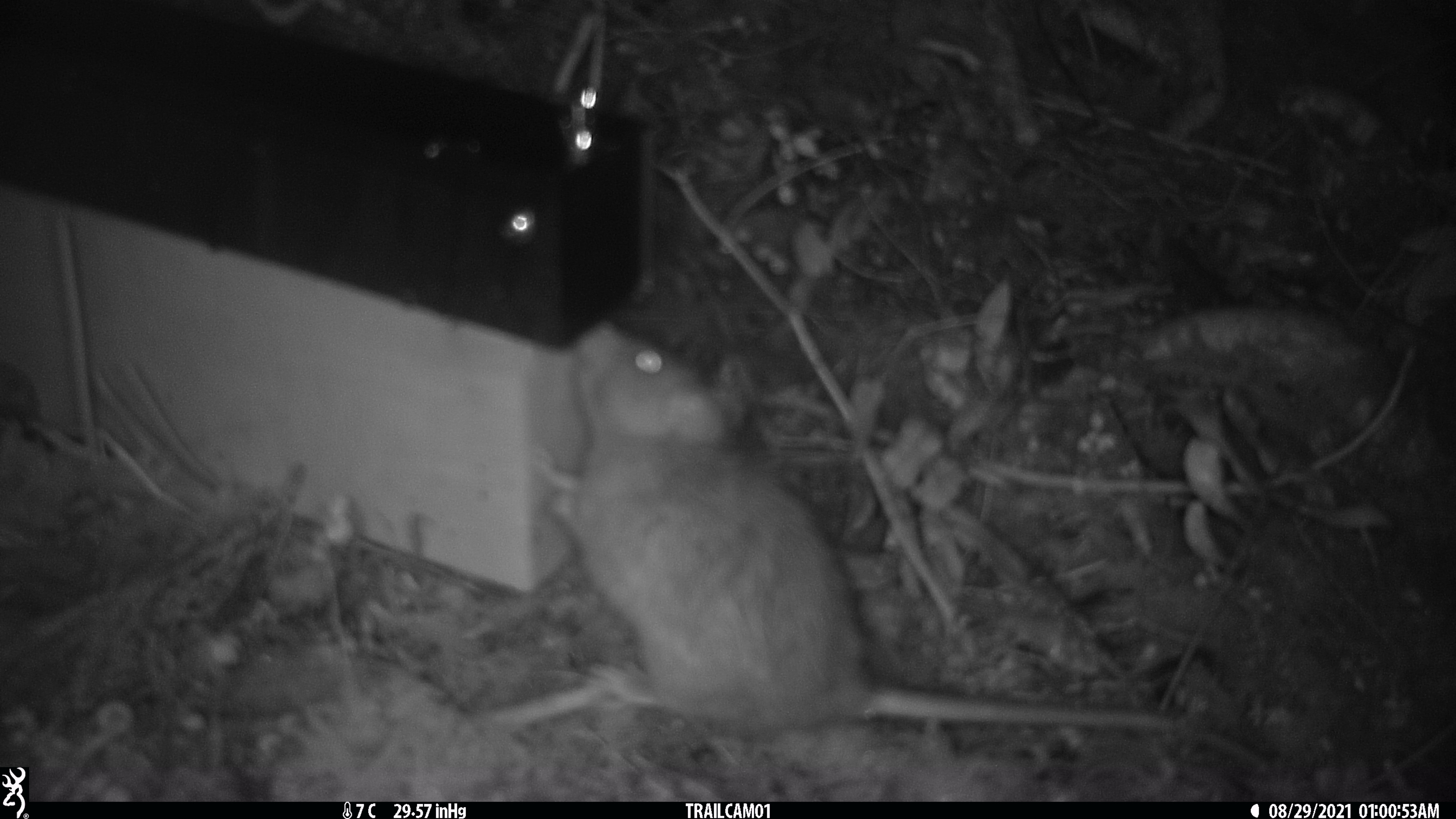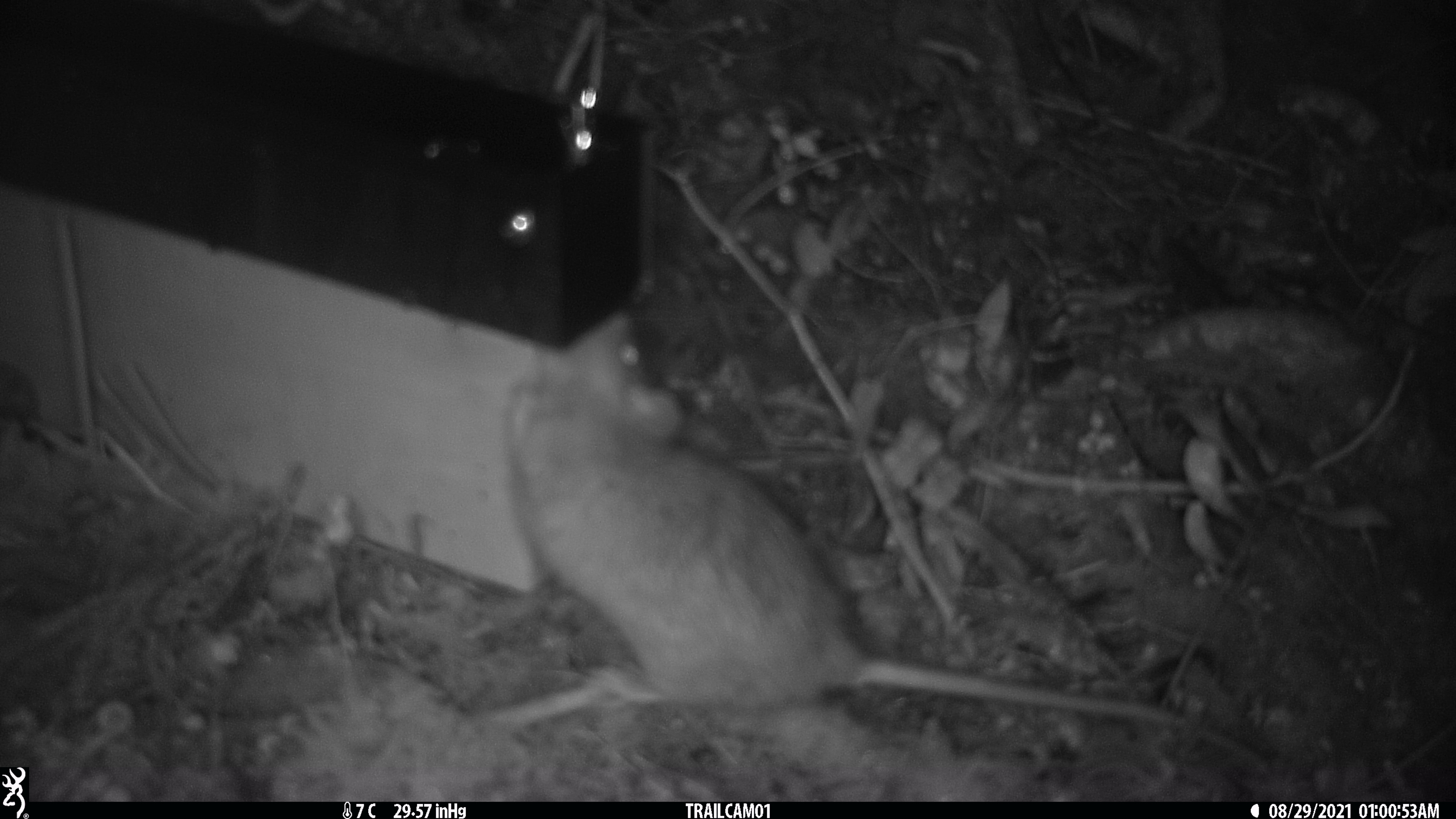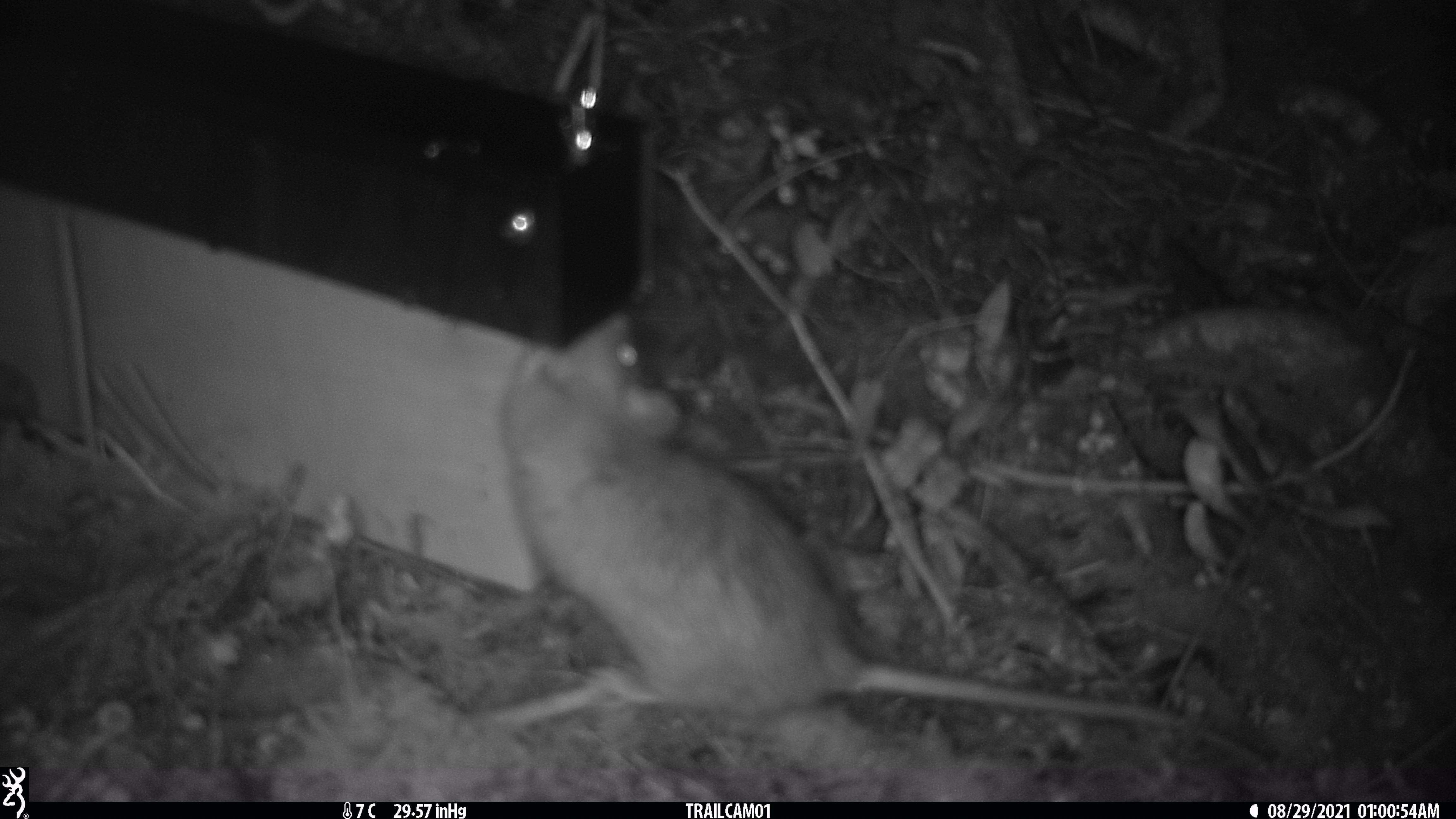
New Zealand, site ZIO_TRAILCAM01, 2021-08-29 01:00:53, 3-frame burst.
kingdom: Animalia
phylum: Chordata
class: Mammalia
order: Rodentia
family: Muridae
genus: Rattus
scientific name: Rattus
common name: rat